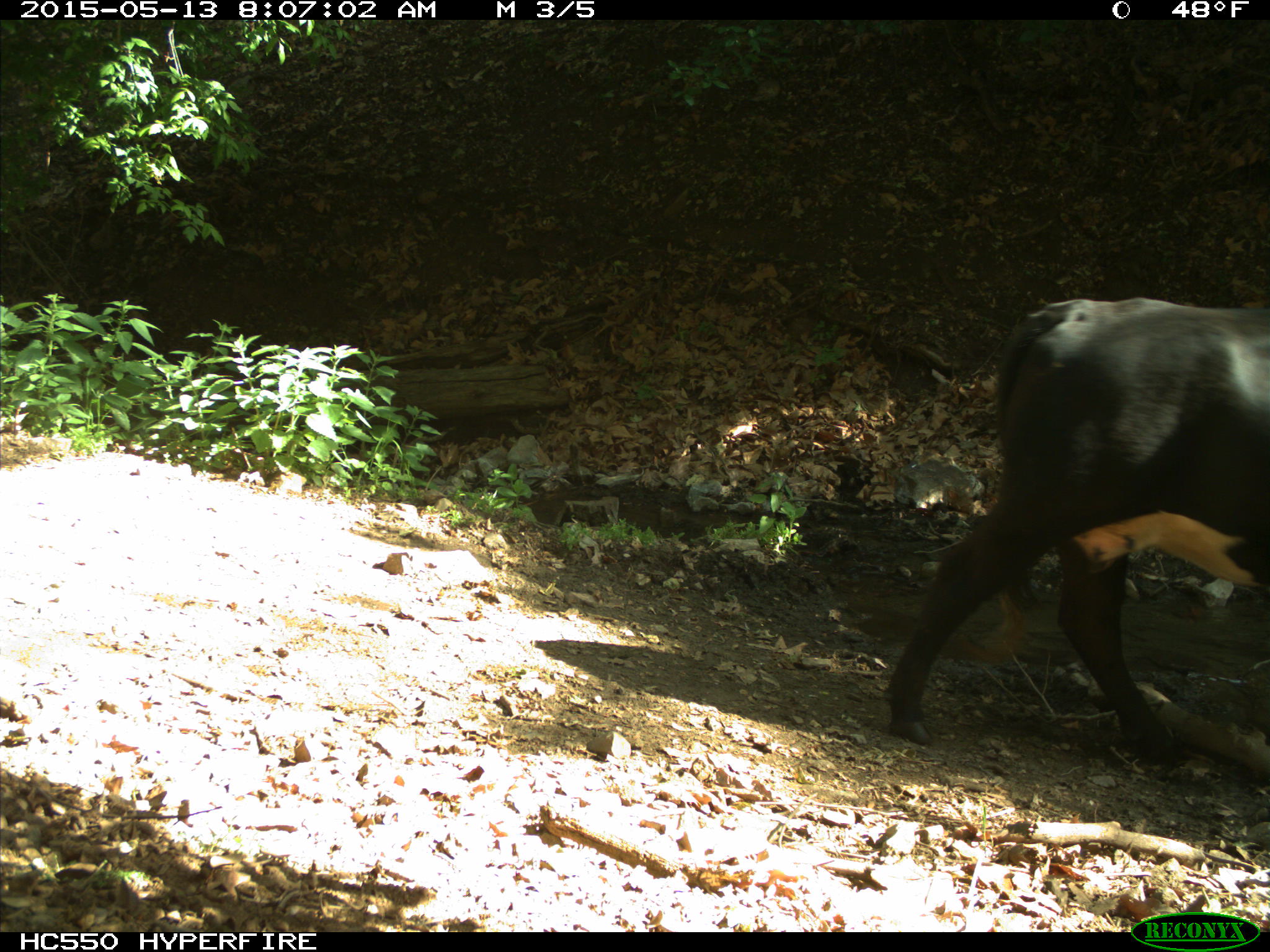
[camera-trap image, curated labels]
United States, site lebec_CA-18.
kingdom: Animalia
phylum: Chordata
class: Mammalia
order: Artiodactyla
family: Bovidae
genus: Bos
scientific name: Bos taurus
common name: domestic cow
Bos taurus (domestic cow).